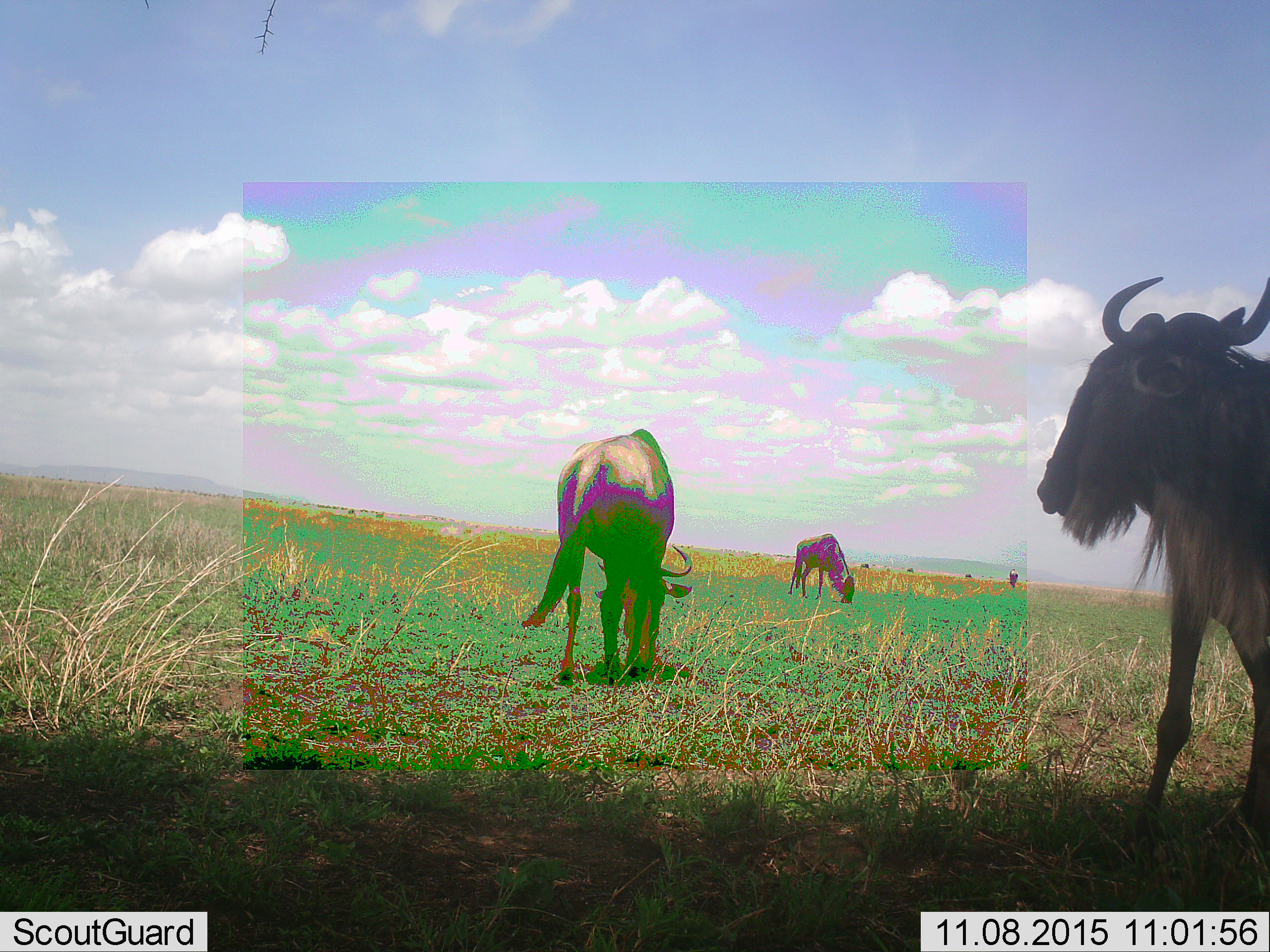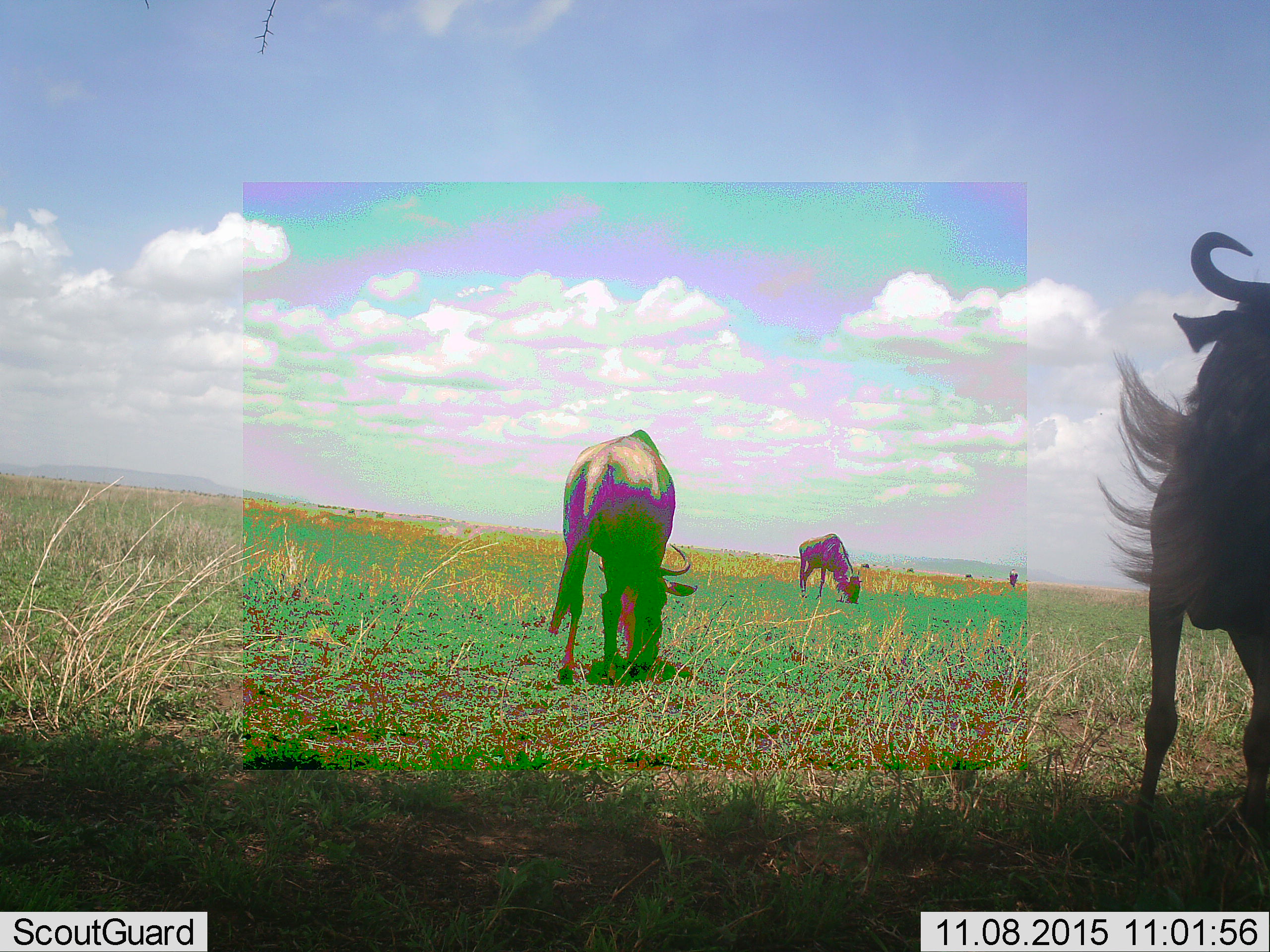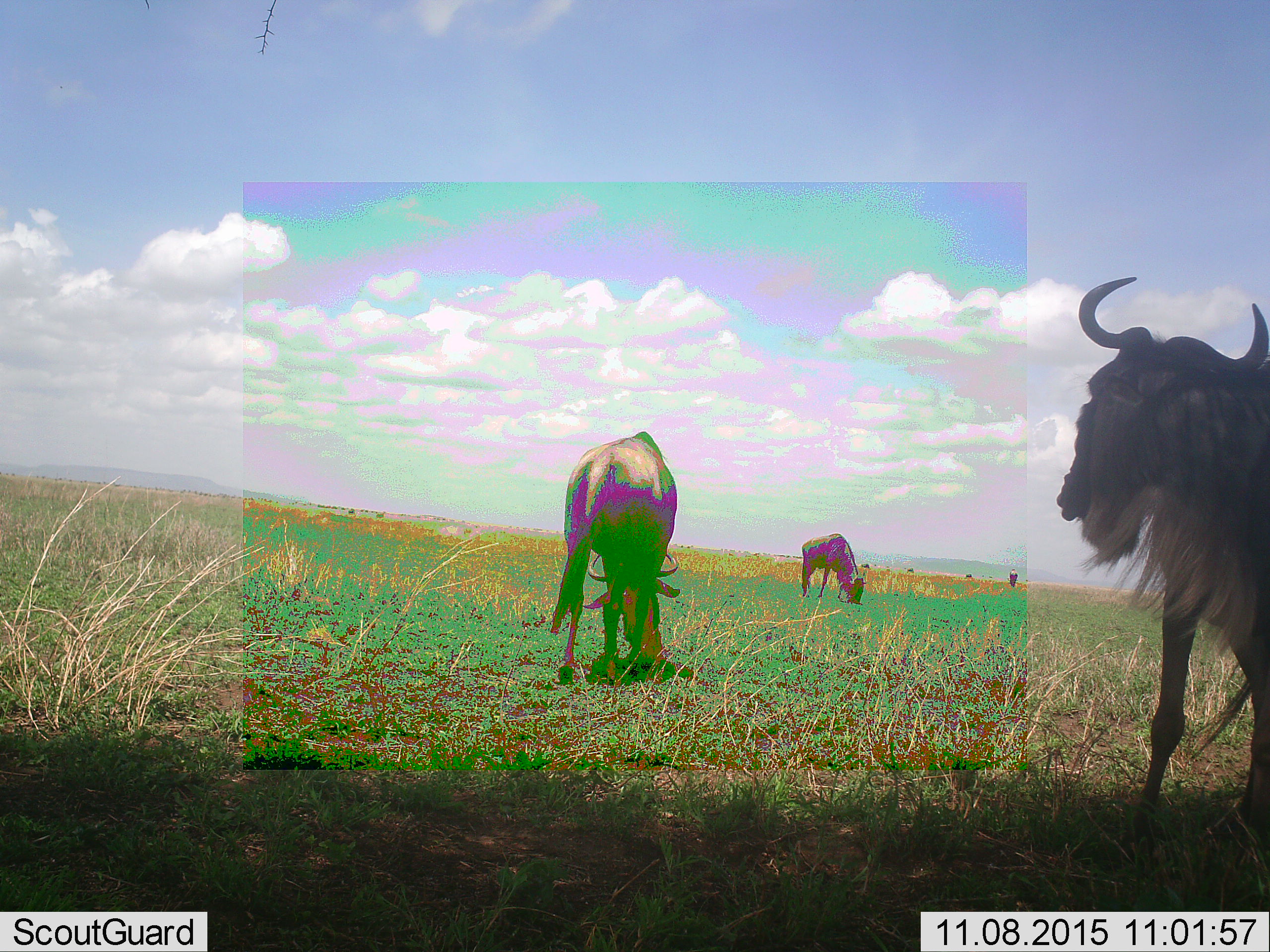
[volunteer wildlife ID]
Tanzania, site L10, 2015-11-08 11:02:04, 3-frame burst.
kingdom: Animalia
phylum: Chordata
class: Mammalia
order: Artiodactyla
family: Bovidae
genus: Connochaetes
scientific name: Connochaetes taurinus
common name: blue wildebeest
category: wildebeest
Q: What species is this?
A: Wildebeest (blue wildebeest) (Connochaetes taurinus).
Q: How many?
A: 7.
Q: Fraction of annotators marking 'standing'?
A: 70%.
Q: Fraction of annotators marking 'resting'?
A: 0%.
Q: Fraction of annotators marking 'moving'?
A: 30%.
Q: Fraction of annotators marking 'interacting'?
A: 0%.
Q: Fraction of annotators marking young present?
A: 0%.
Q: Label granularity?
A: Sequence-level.